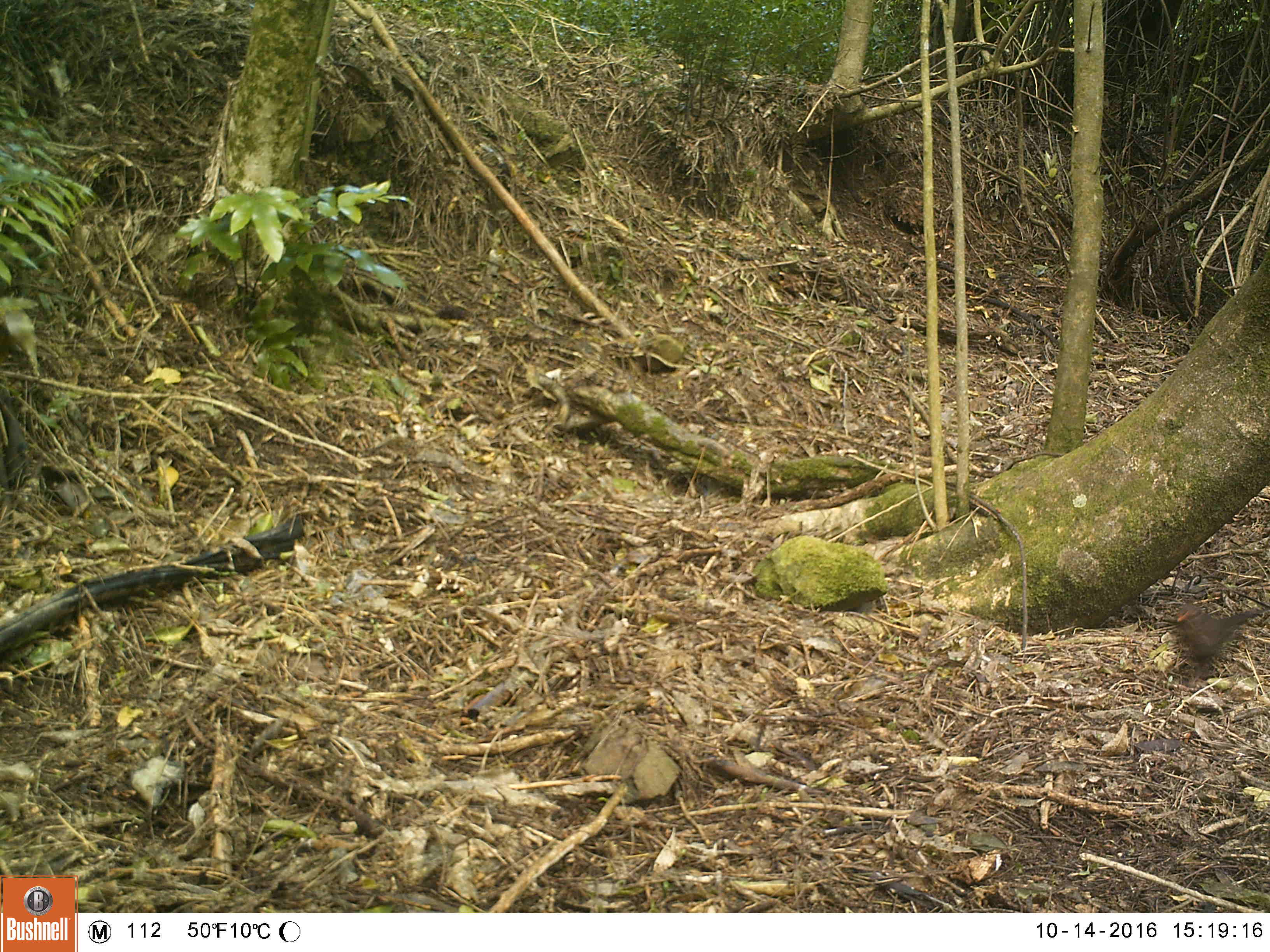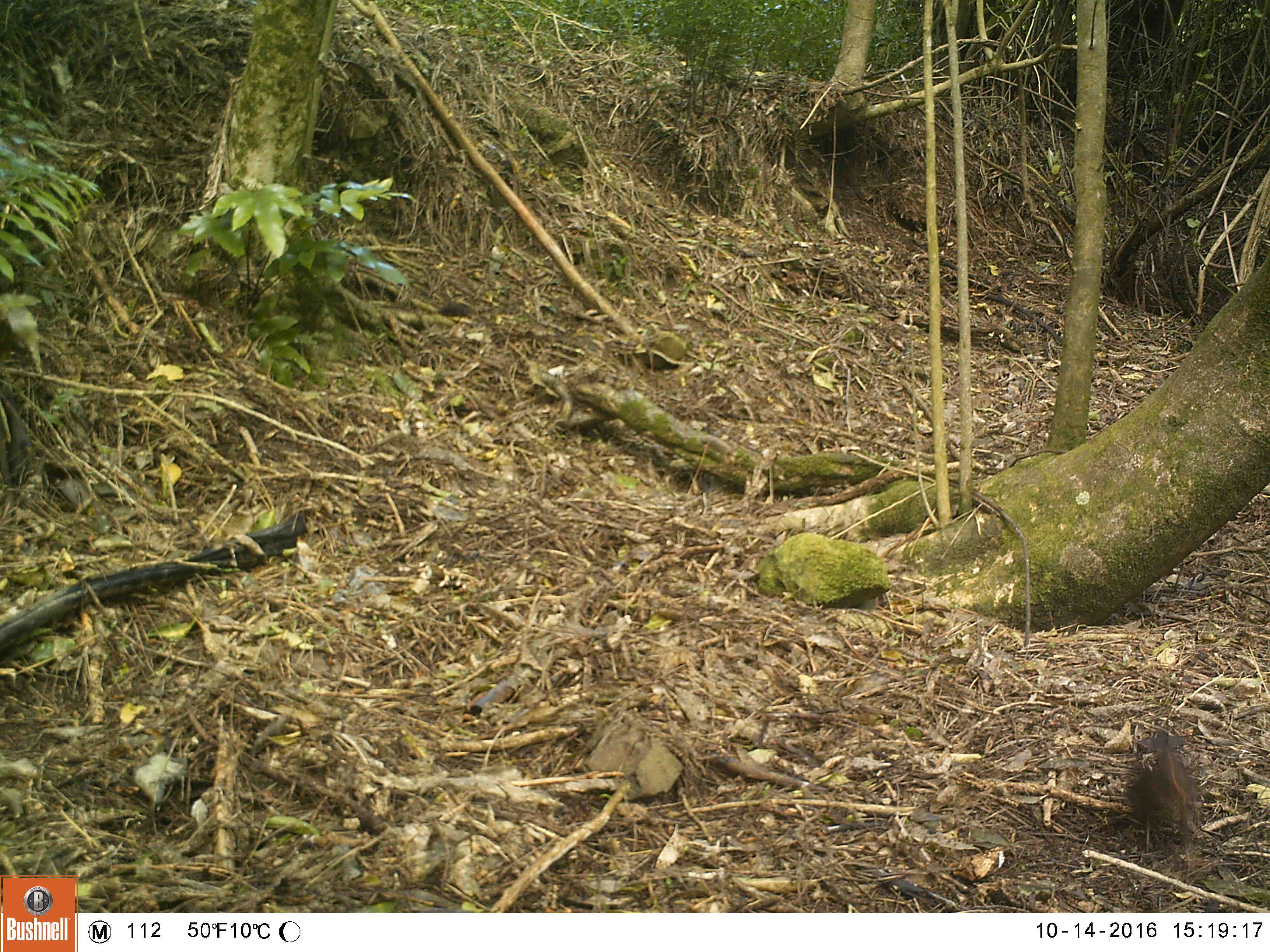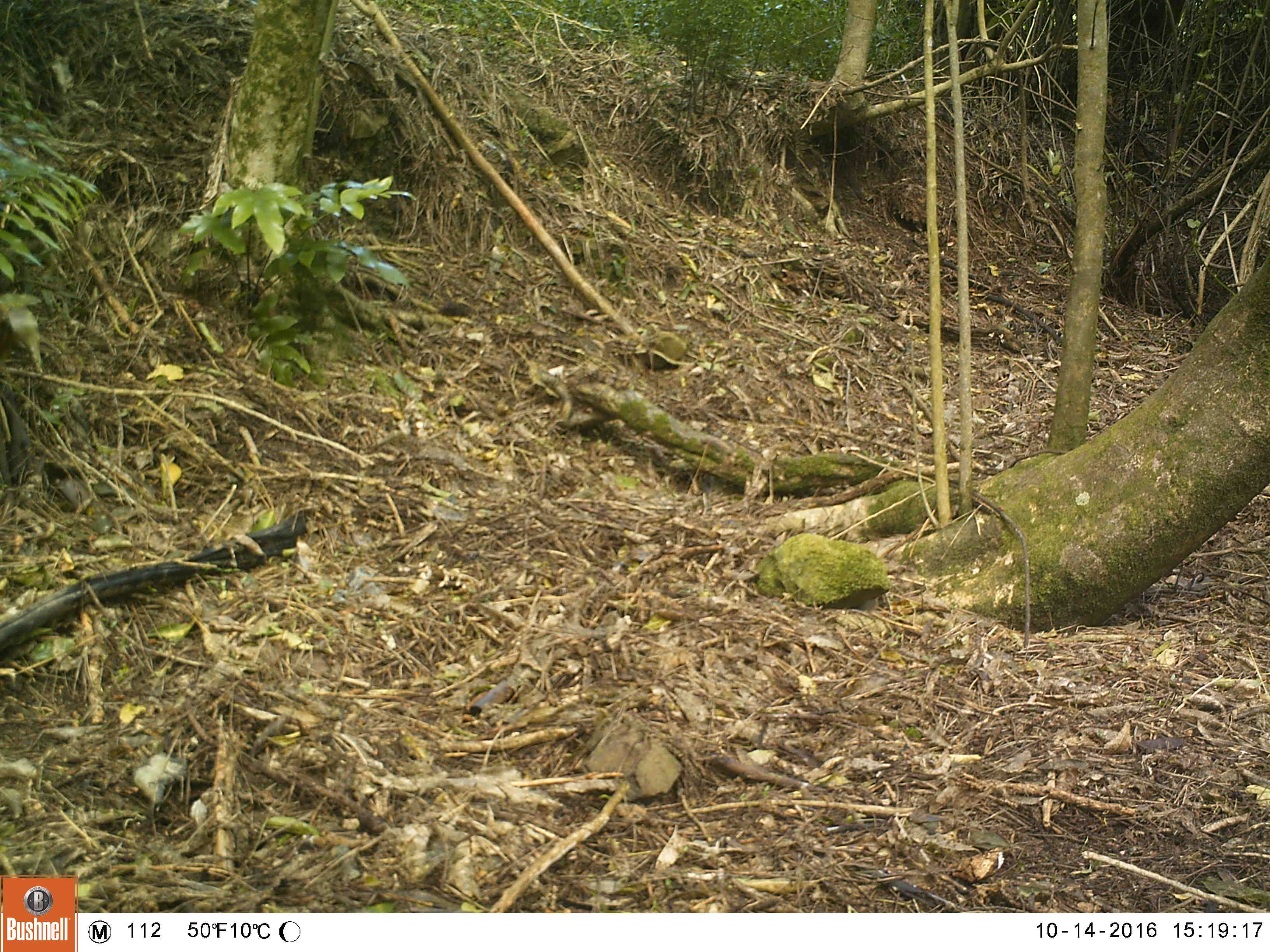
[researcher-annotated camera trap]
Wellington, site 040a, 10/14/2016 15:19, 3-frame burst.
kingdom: Animalia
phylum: Chordata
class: Aves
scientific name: Aves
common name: bird